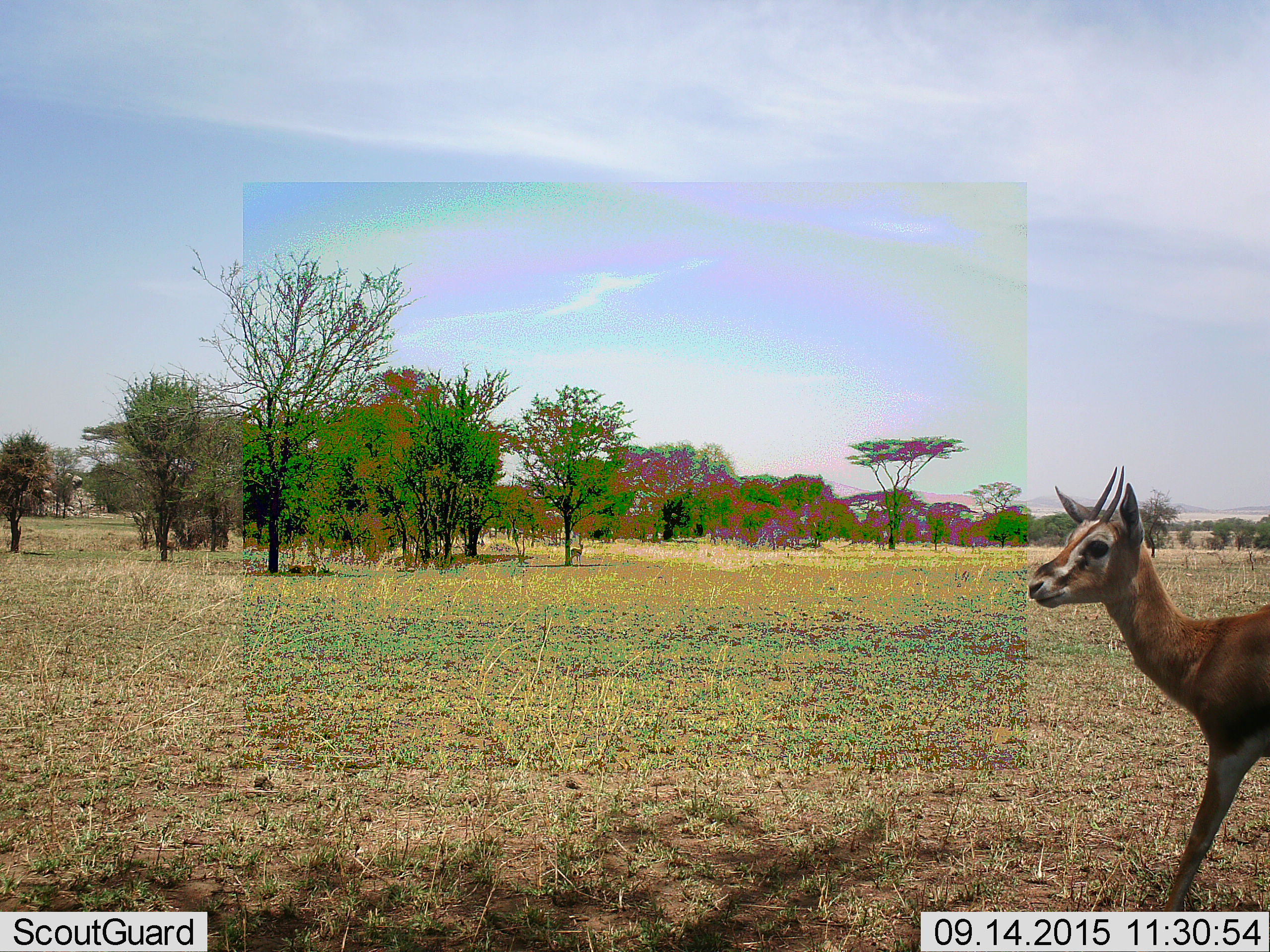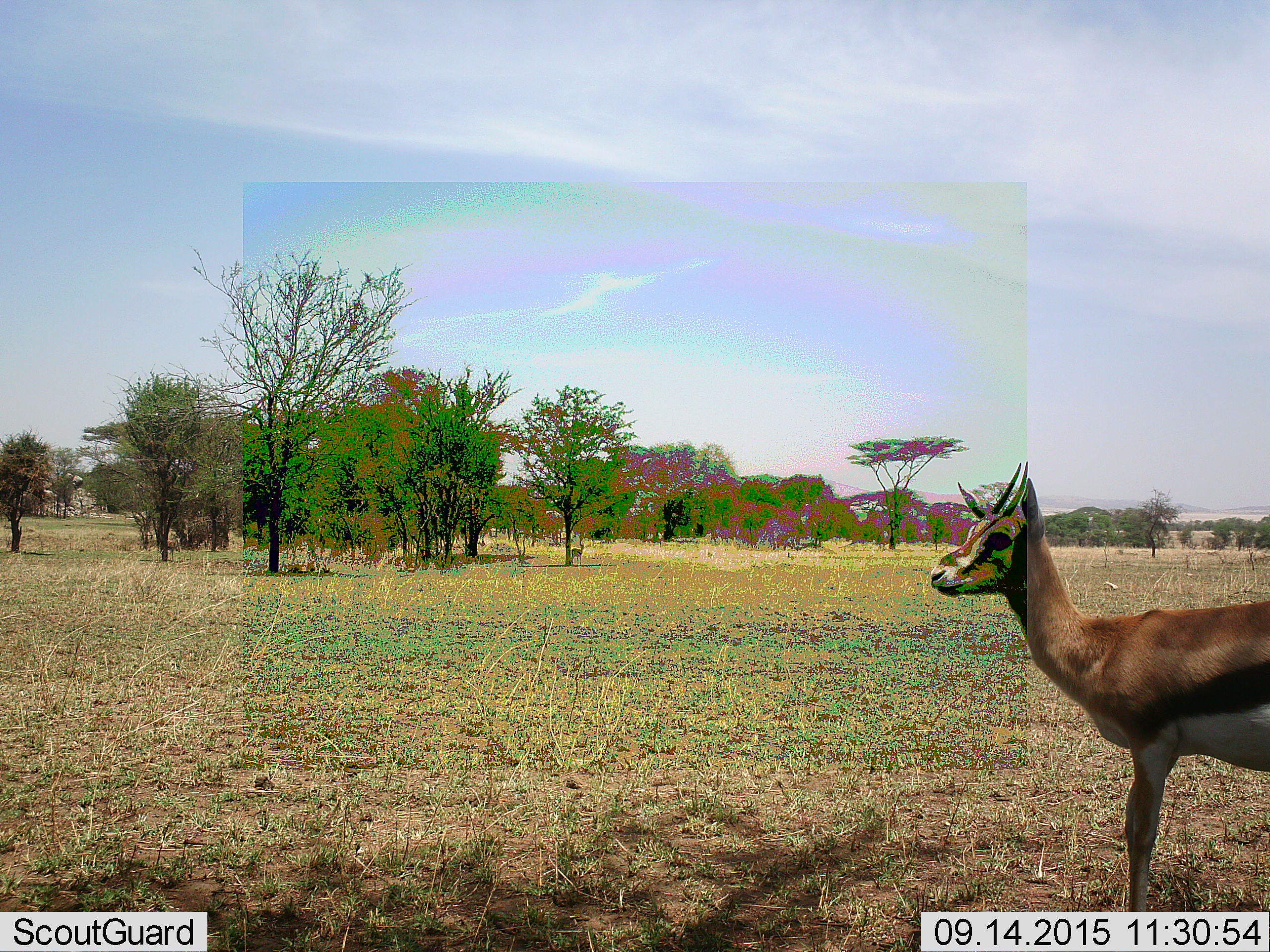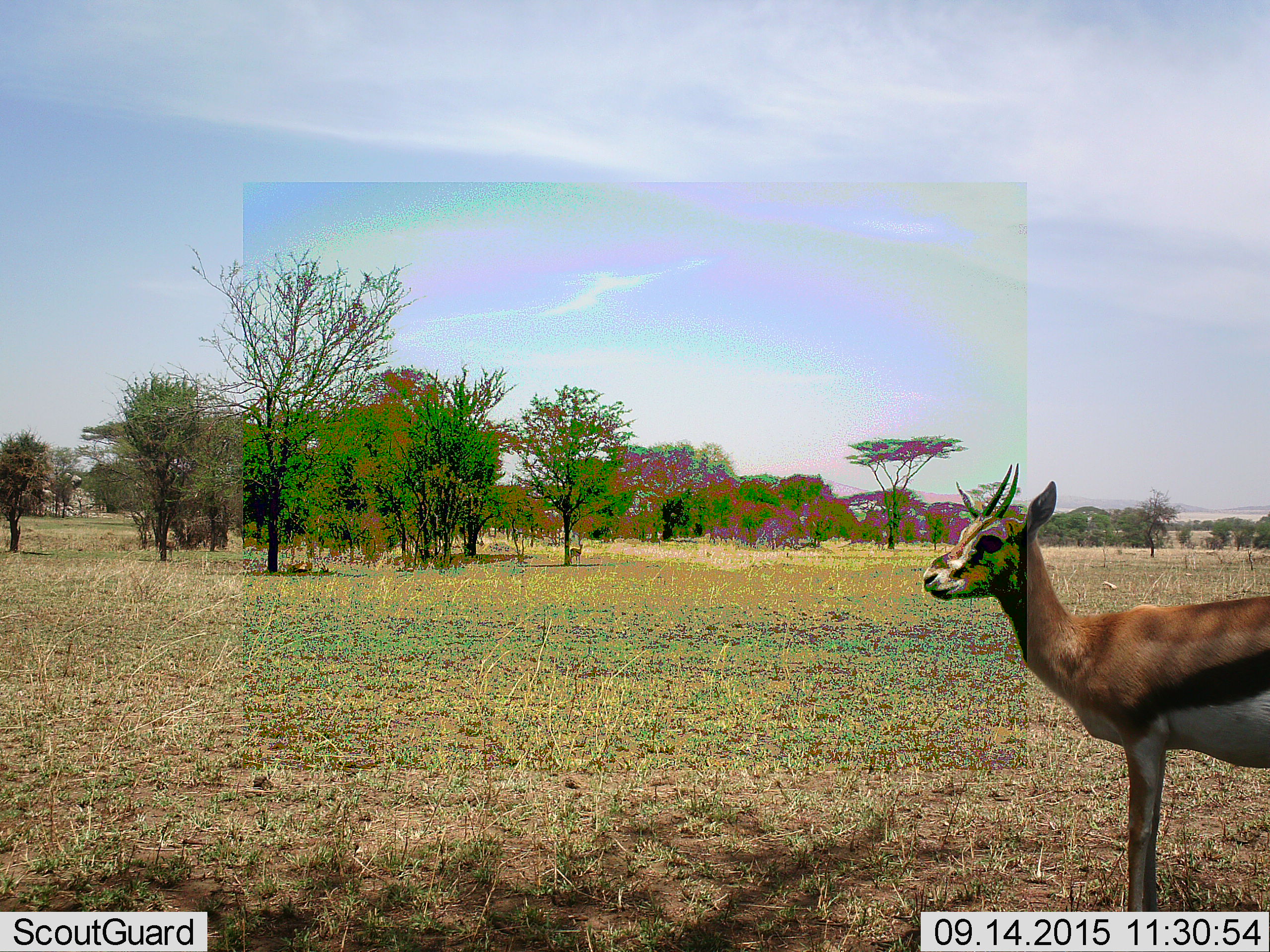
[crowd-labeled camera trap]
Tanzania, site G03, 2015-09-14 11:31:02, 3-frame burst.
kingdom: Animalia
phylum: Chordata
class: Mammalia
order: Artiodactyla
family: Bovidae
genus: Eudorcas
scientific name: Eudorcas thomsonii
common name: thomson's gazelle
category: gazellethomsons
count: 1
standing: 79%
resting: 14%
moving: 50%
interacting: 0%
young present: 0%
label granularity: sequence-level